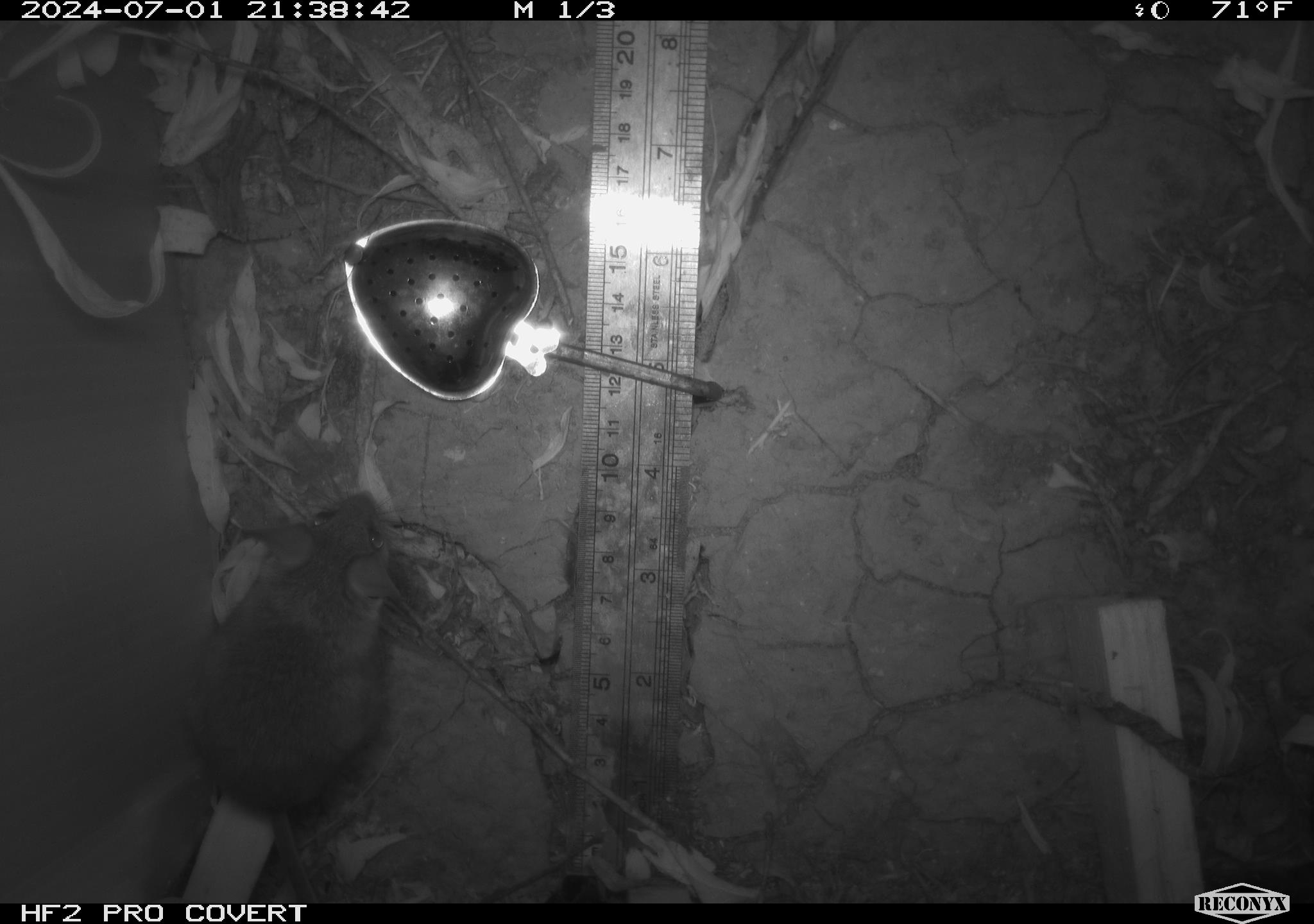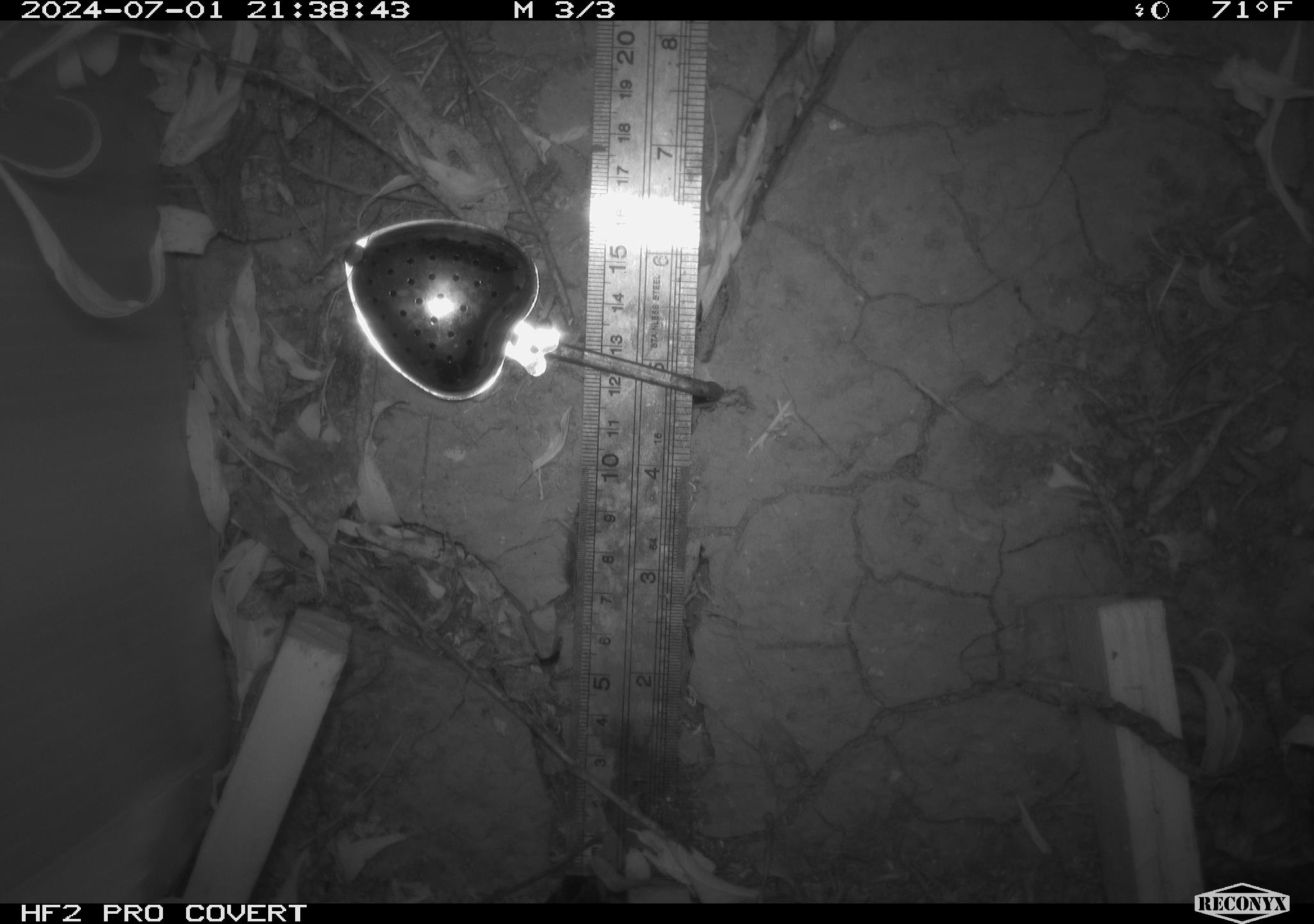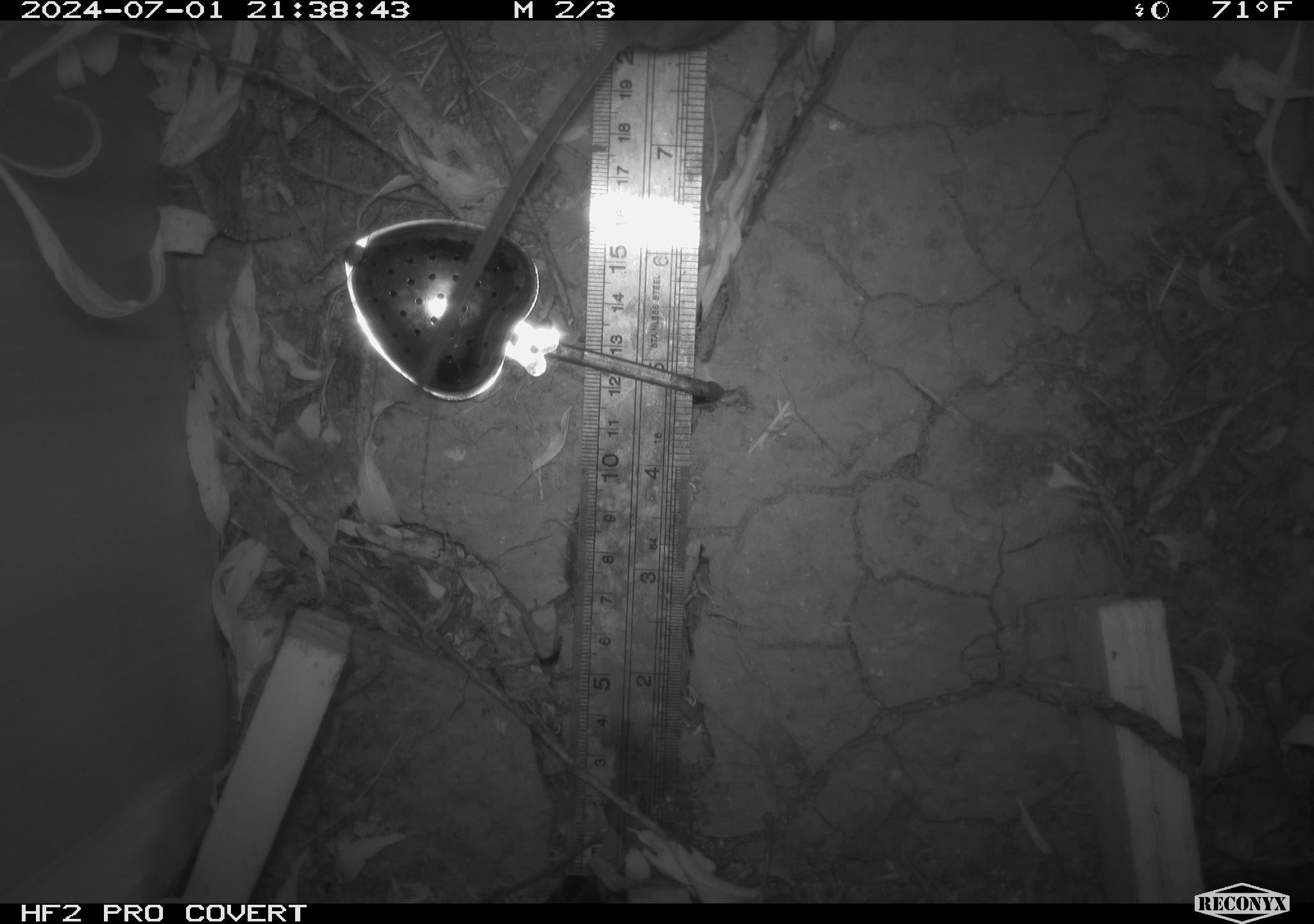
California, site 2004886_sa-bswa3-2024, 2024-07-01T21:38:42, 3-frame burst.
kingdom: Animalia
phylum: Chordata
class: Mammalia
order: Rodentia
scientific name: Rodentia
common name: mouse species